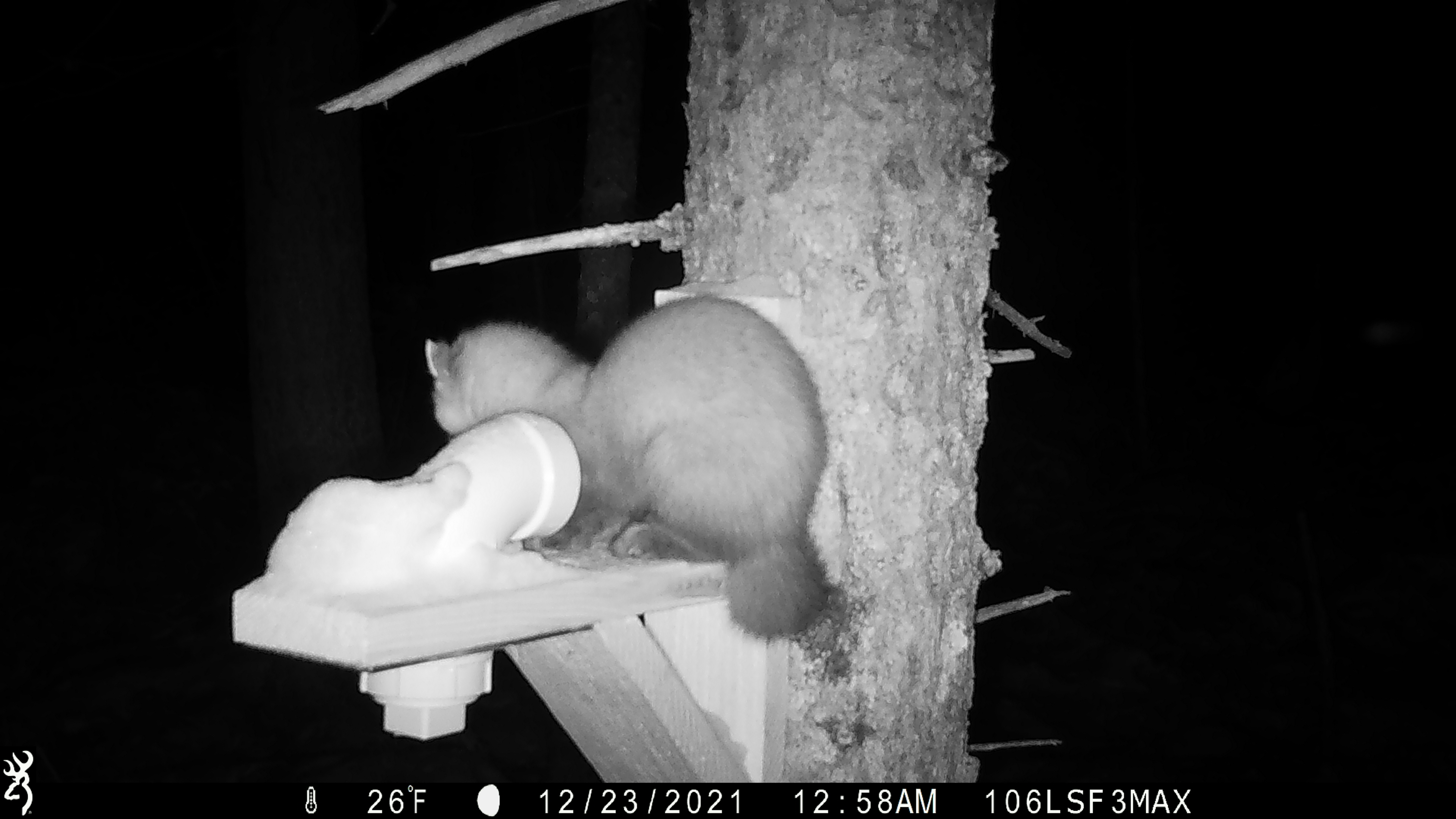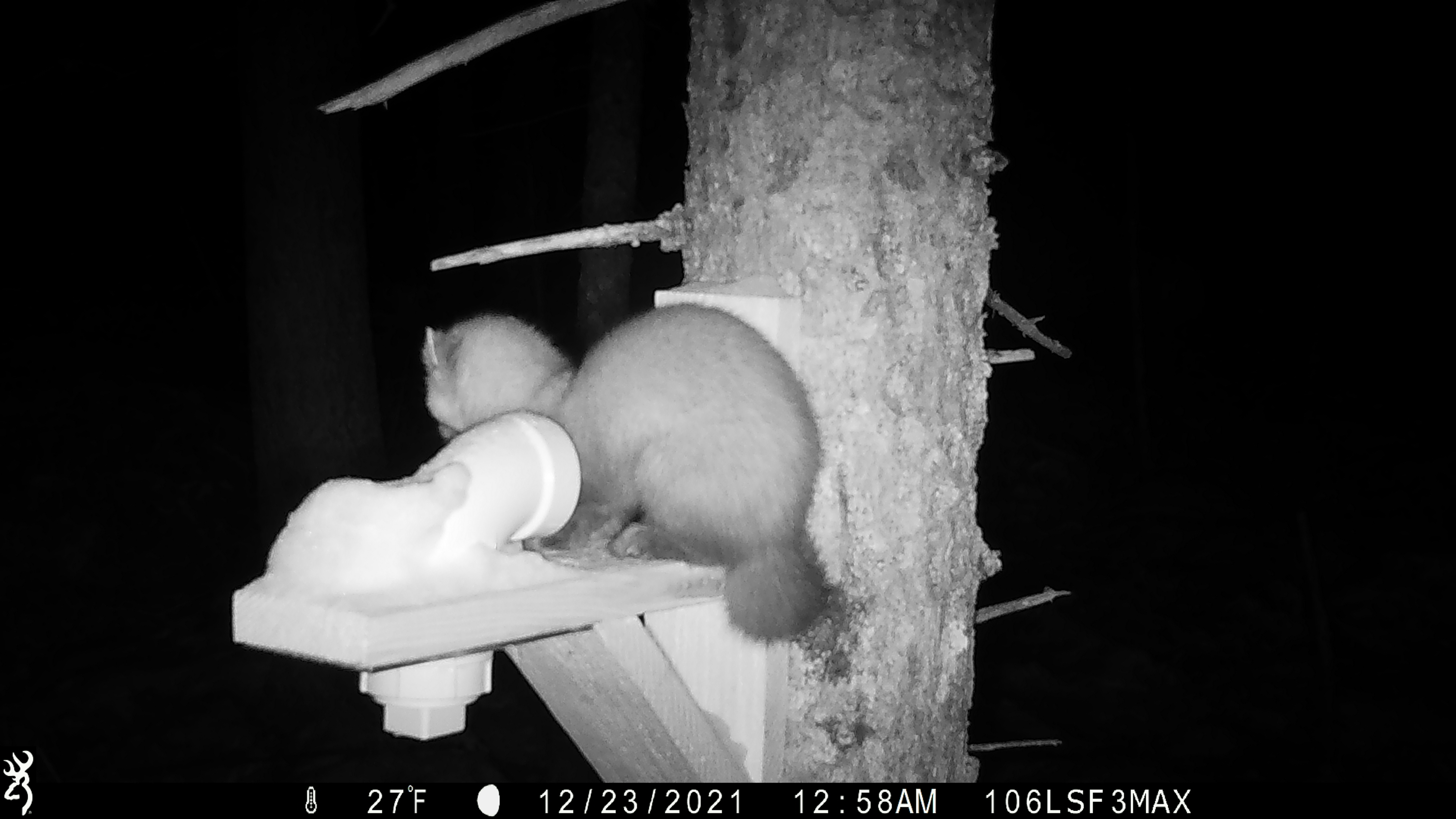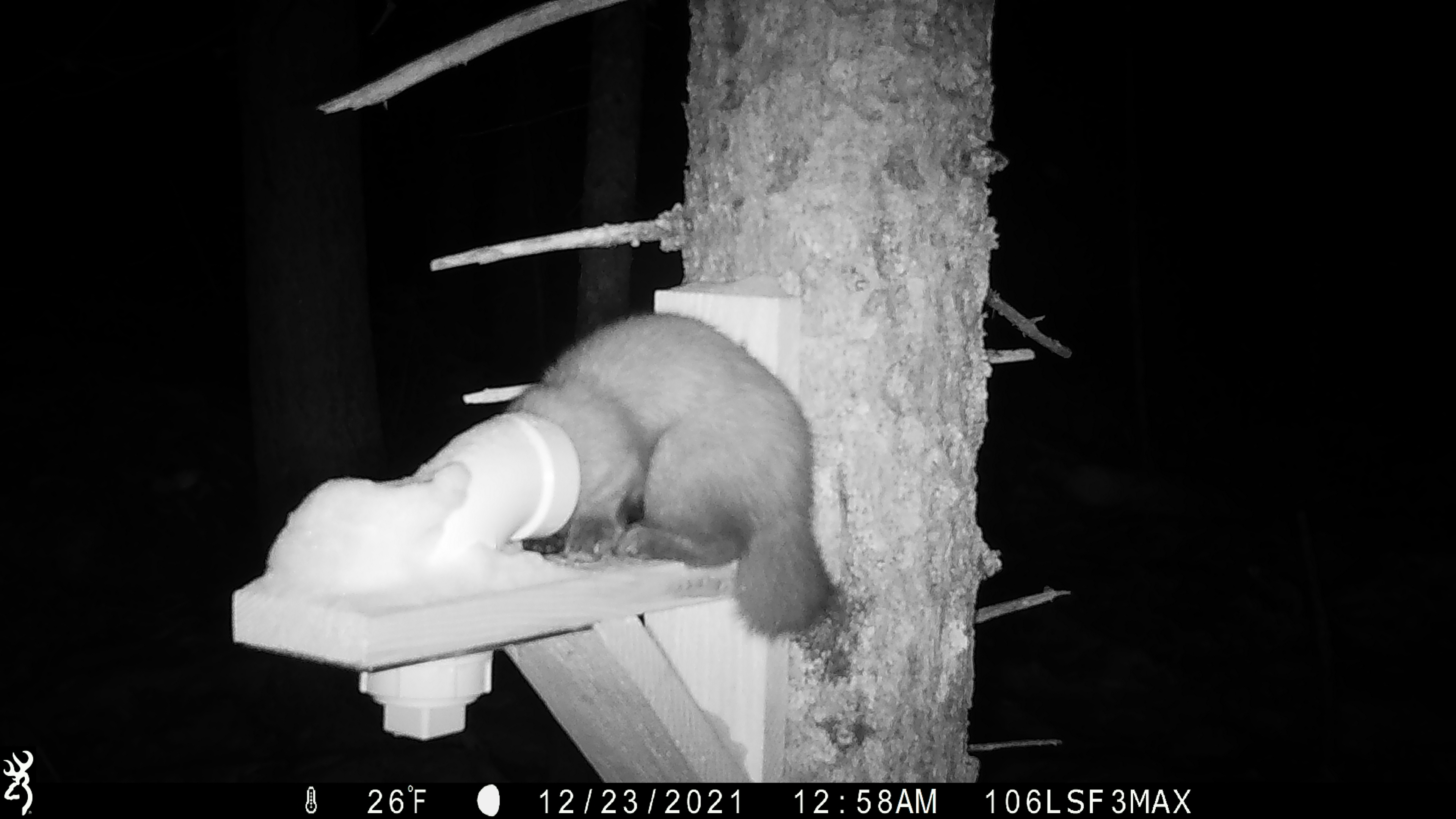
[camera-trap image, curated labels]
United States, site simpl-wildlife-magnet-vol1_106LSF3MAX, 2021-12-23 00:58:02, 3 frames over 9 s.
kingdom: Animalia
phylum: Chordata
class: Mammalia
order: Carnivora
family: Mustelidae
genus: Martes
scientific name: Martes americana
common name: american marten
American marten (Martes americana).